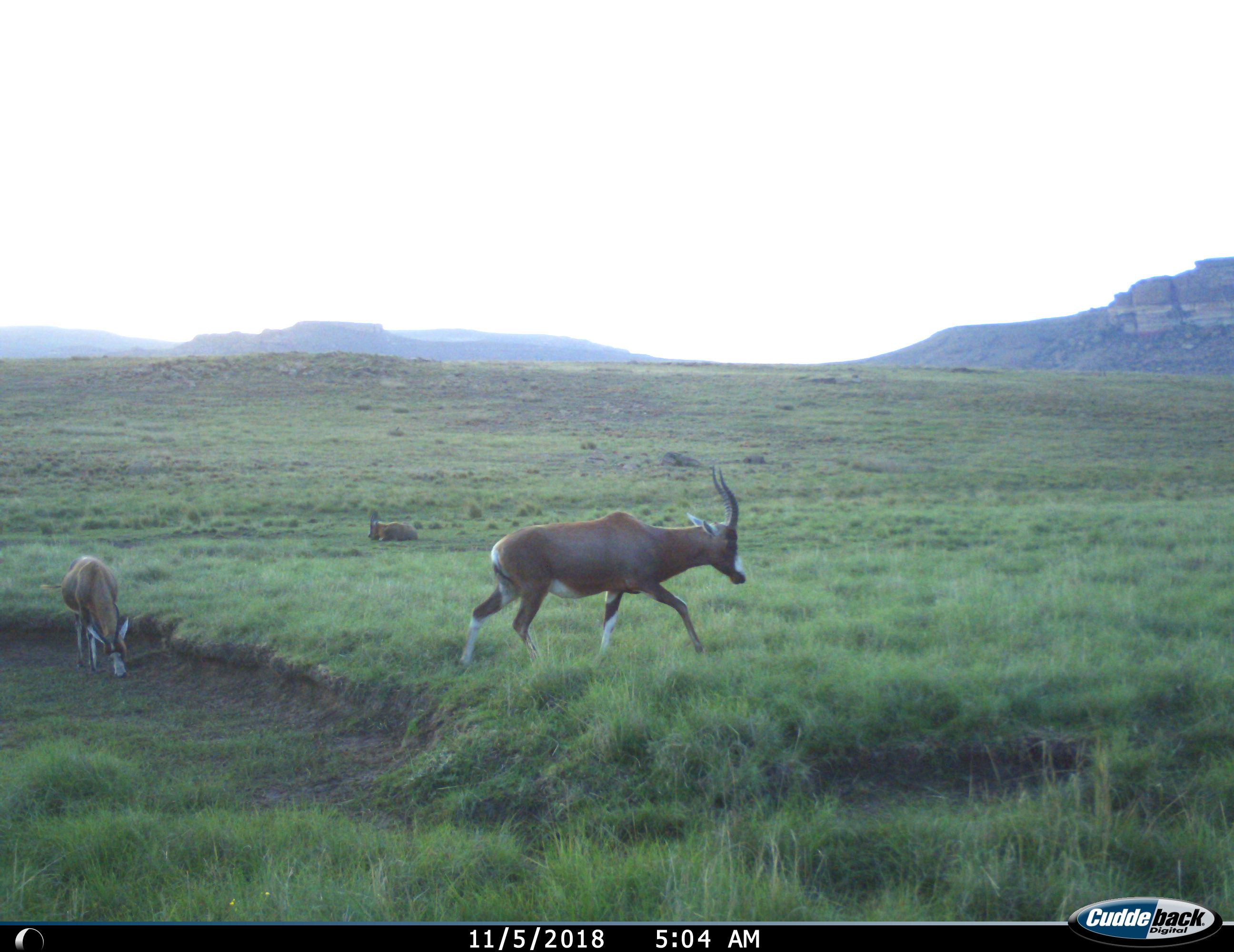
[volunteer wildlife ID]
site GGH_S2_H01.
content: unidentified animal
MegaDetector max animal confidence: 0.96